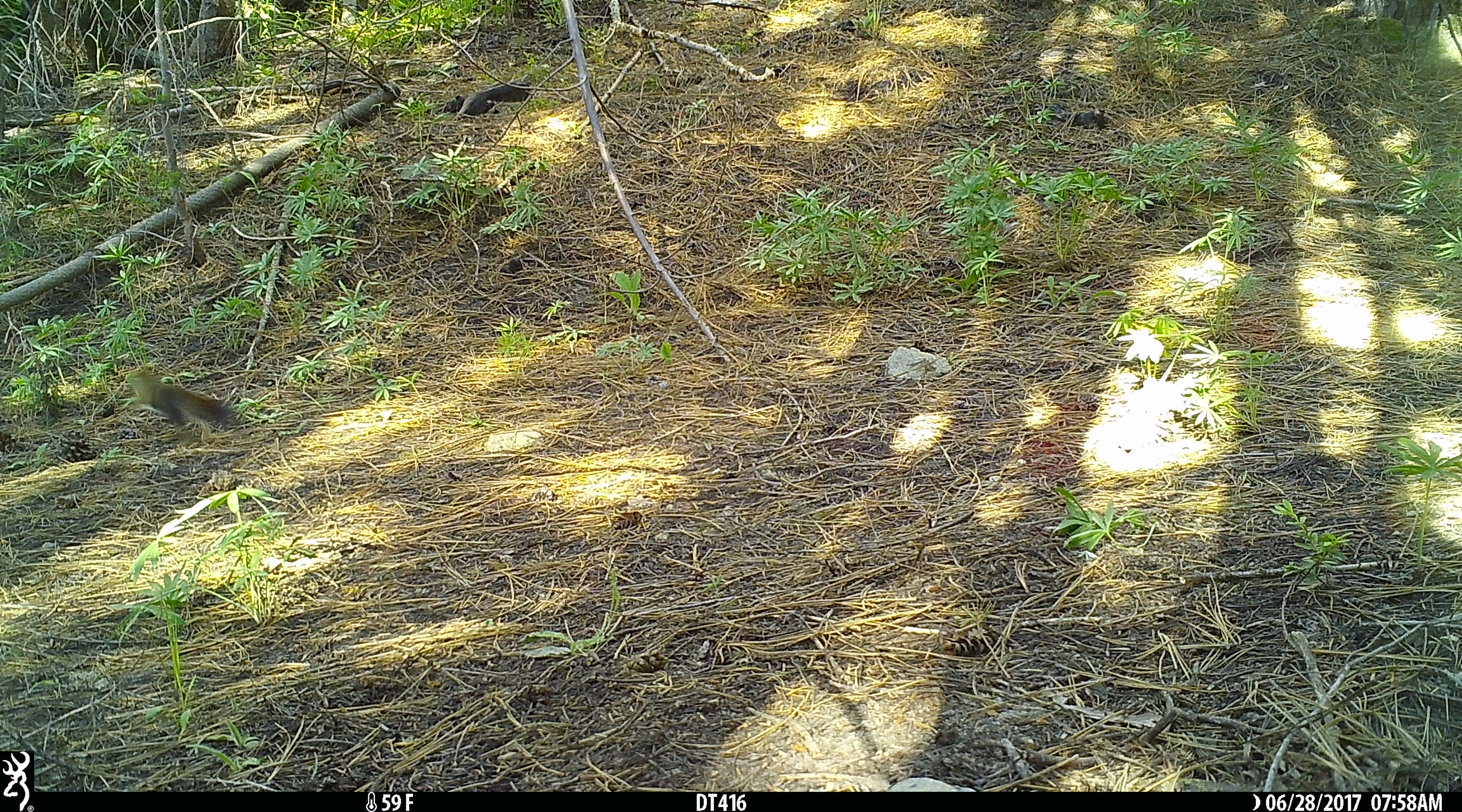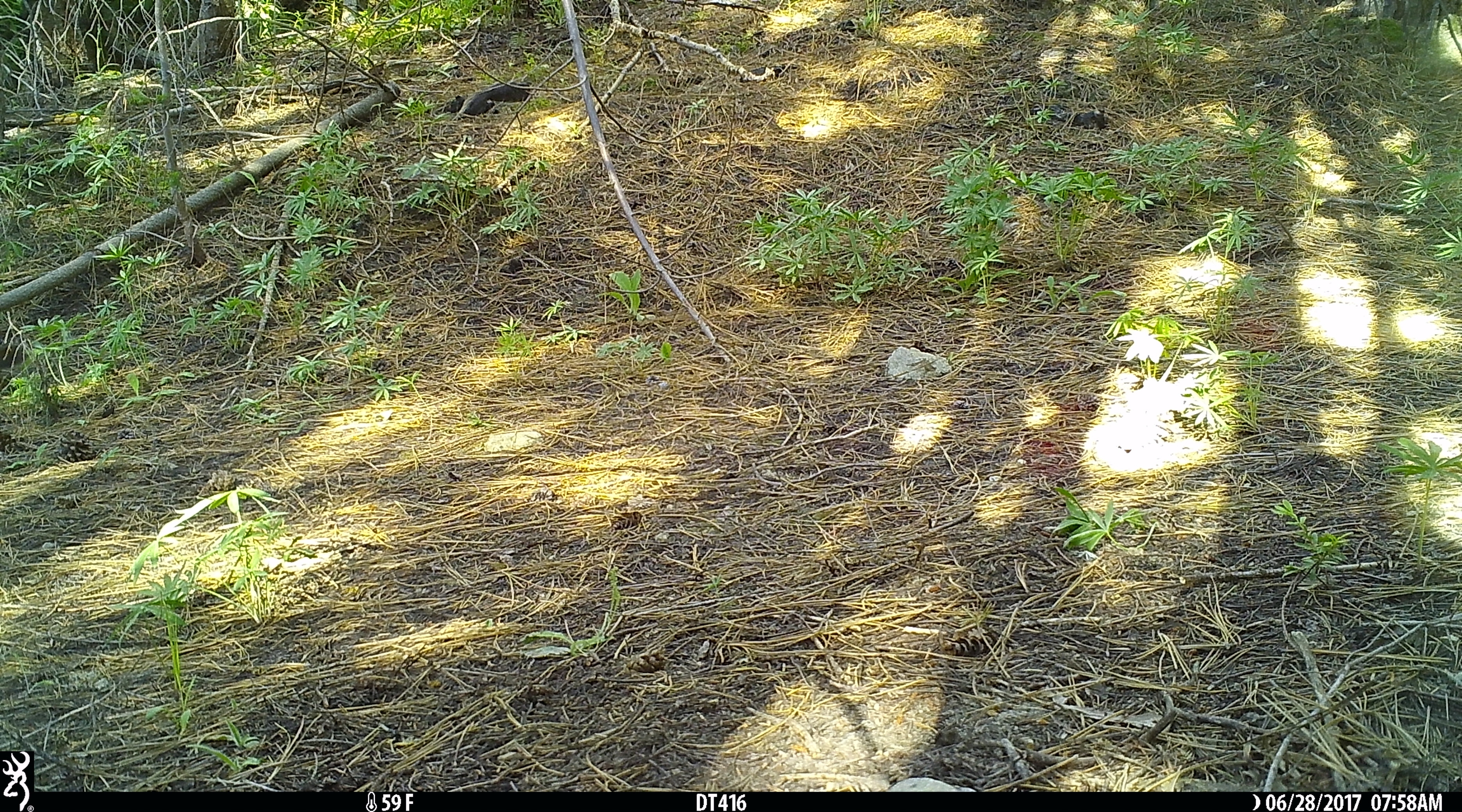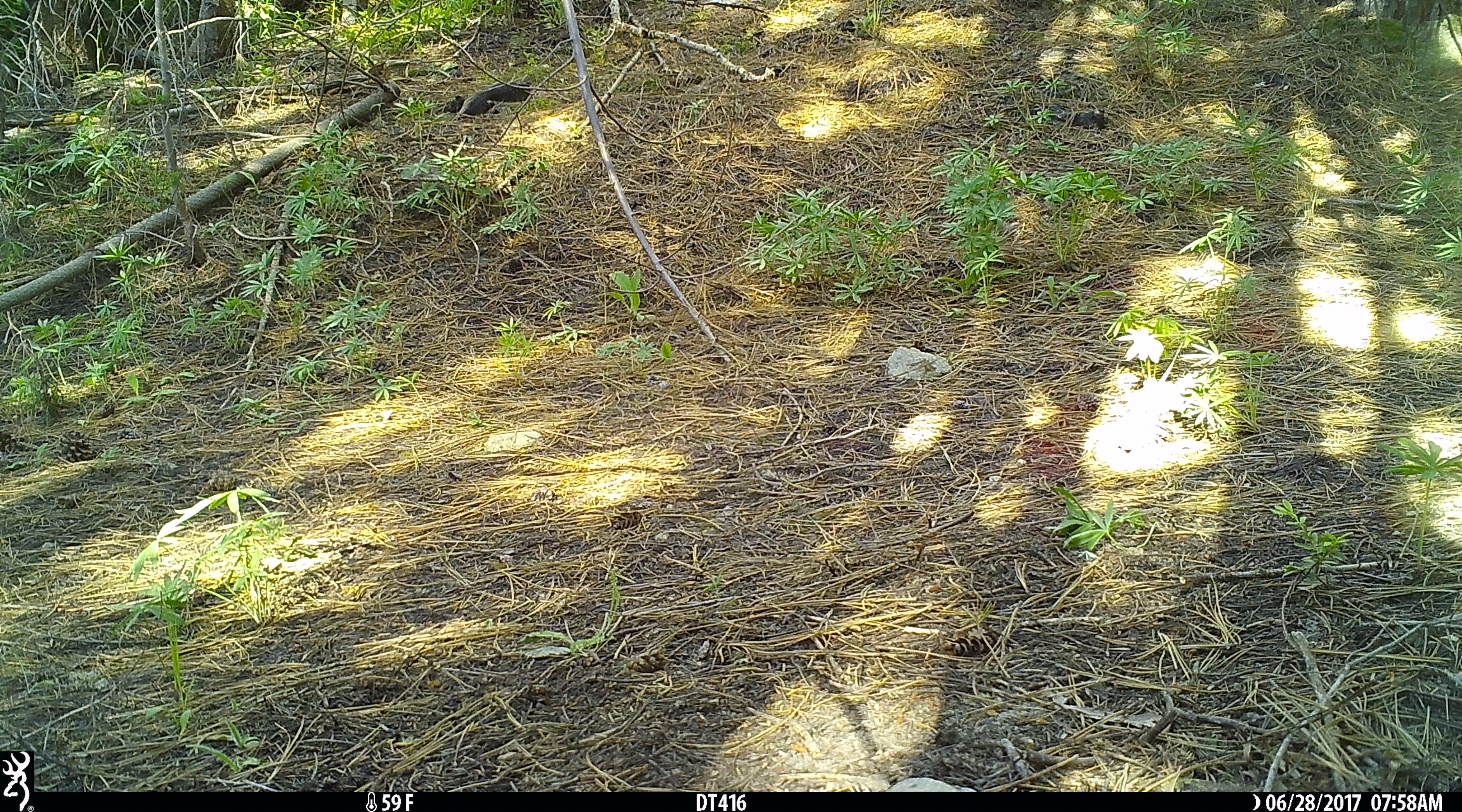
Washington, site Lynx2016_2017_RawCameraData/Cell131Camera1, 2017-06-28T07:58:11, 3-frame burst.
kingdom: Animalia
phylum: Chordata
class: Mammalia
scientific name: Mammalia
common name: small mammal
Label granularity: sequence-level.